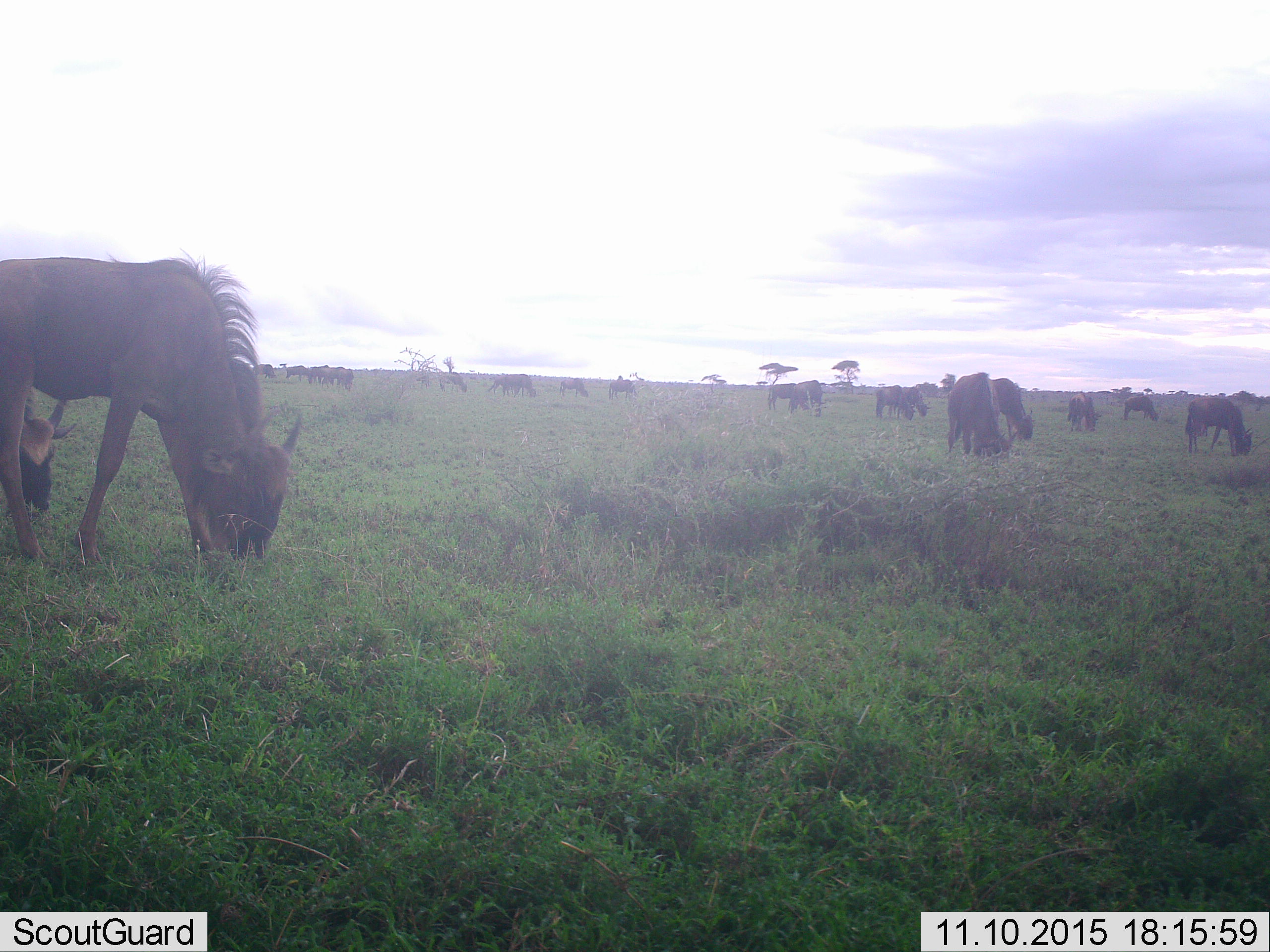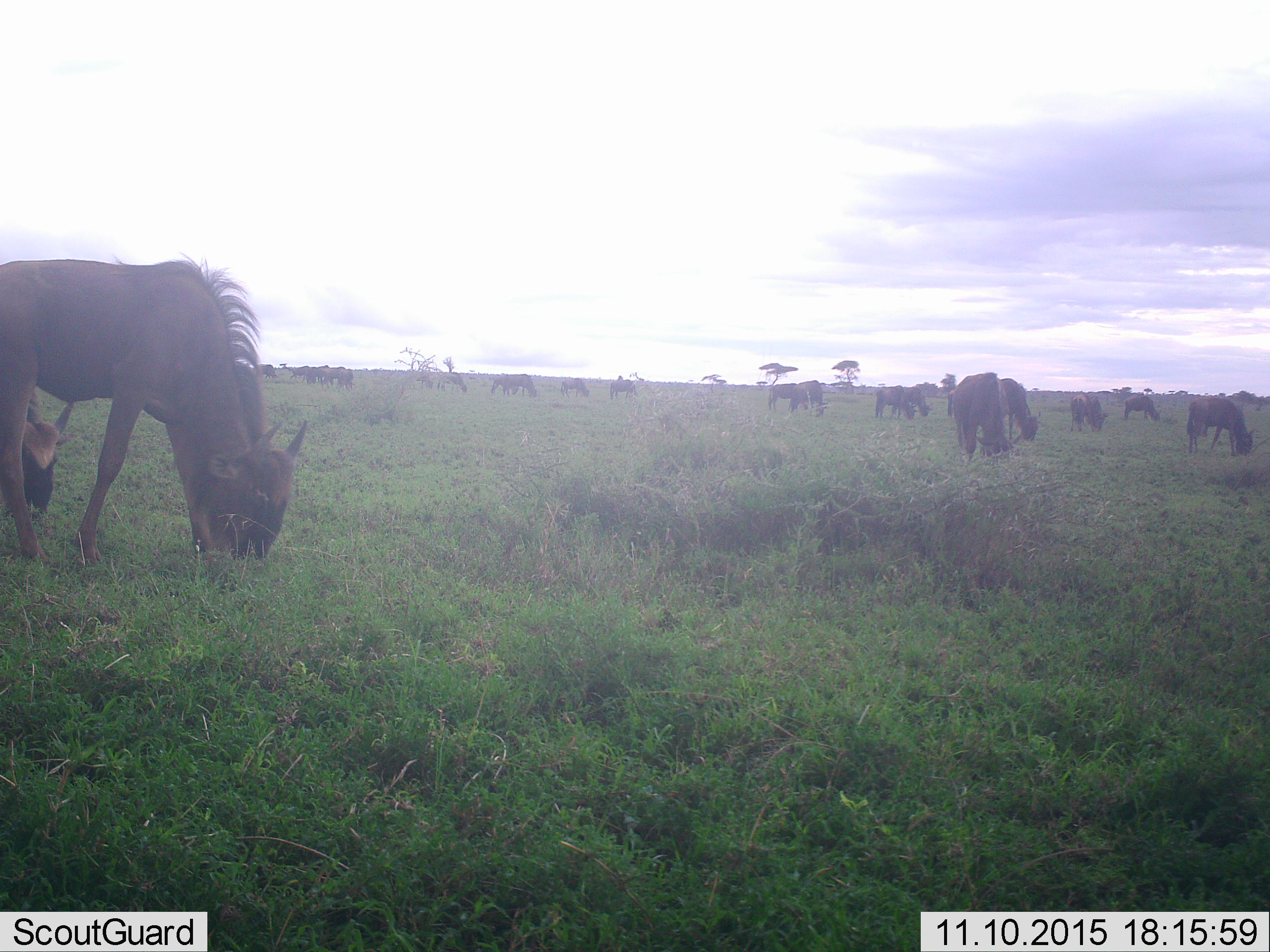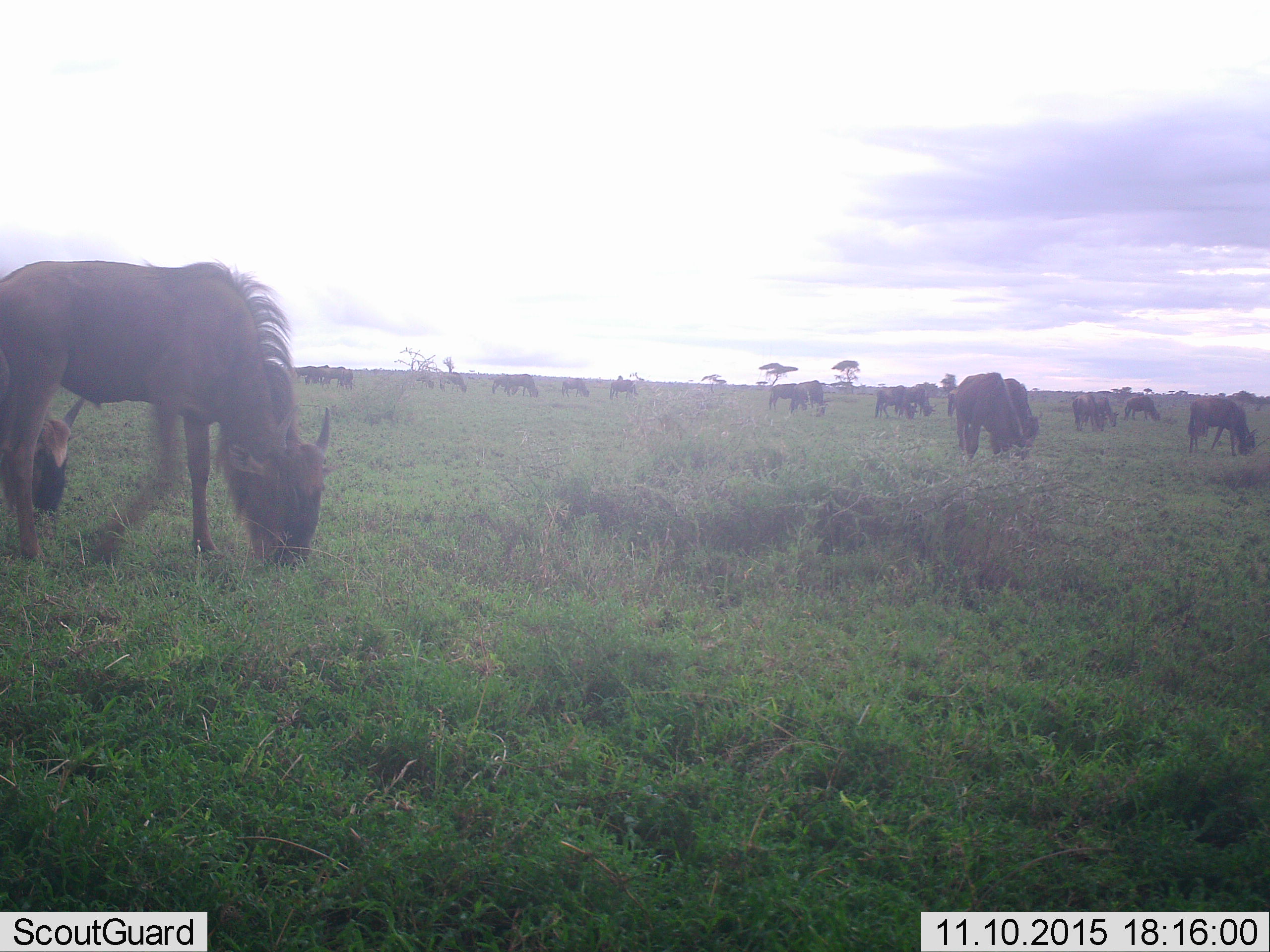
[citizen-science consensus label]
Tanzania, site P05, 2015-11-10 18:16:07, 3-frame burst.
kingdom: Animalia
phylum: Chordata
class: Mammalia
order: Artiodactyla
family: Bovidae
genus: Connochaetes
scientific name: Connochaetes taurinus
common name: blue wildebeest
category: wildebeest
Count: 11-50.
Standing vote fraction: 30%.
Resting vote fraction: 0%.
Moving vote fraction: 30%.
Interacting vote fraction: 0%.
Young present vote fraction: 20%.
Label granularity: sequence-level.